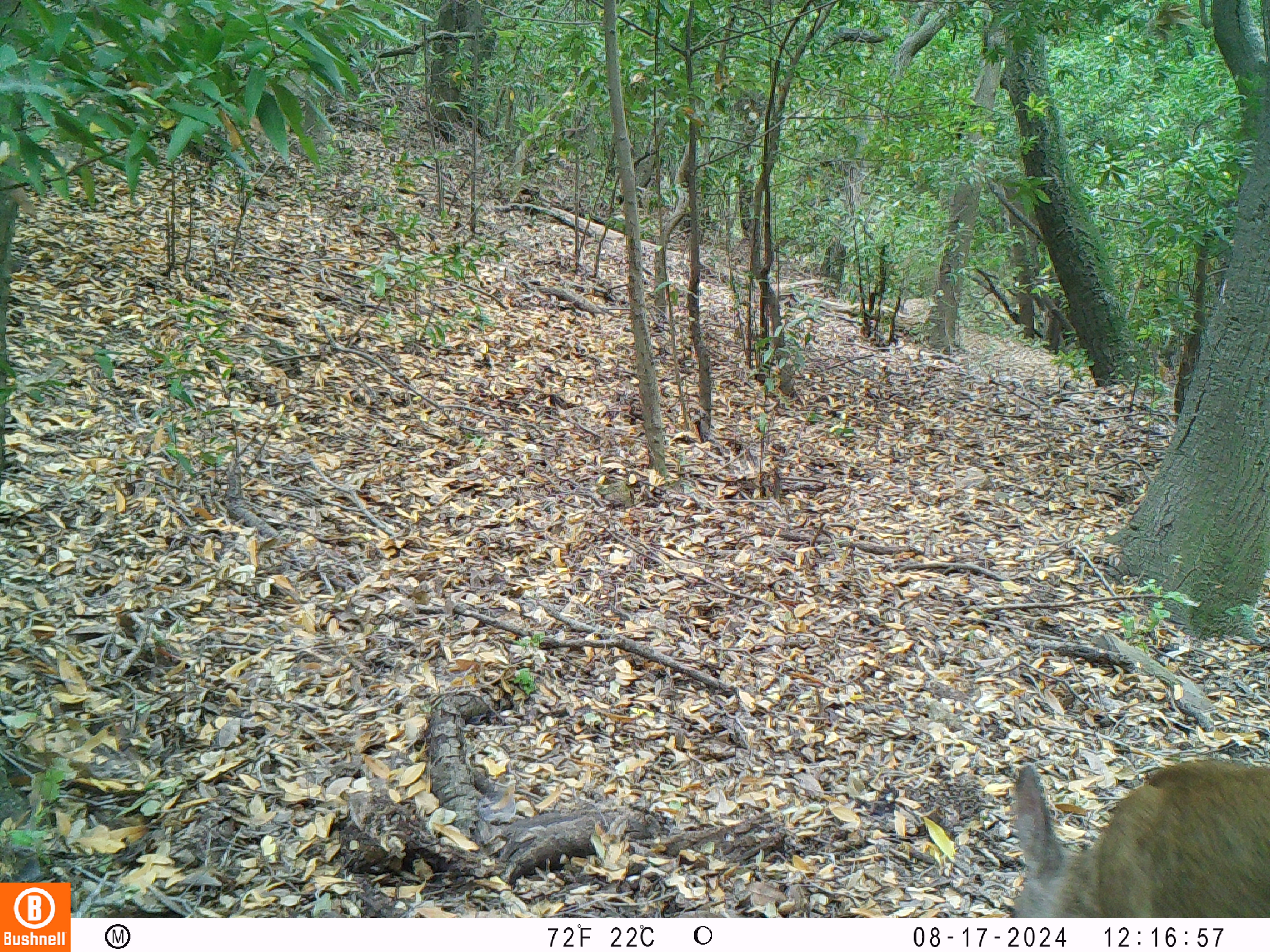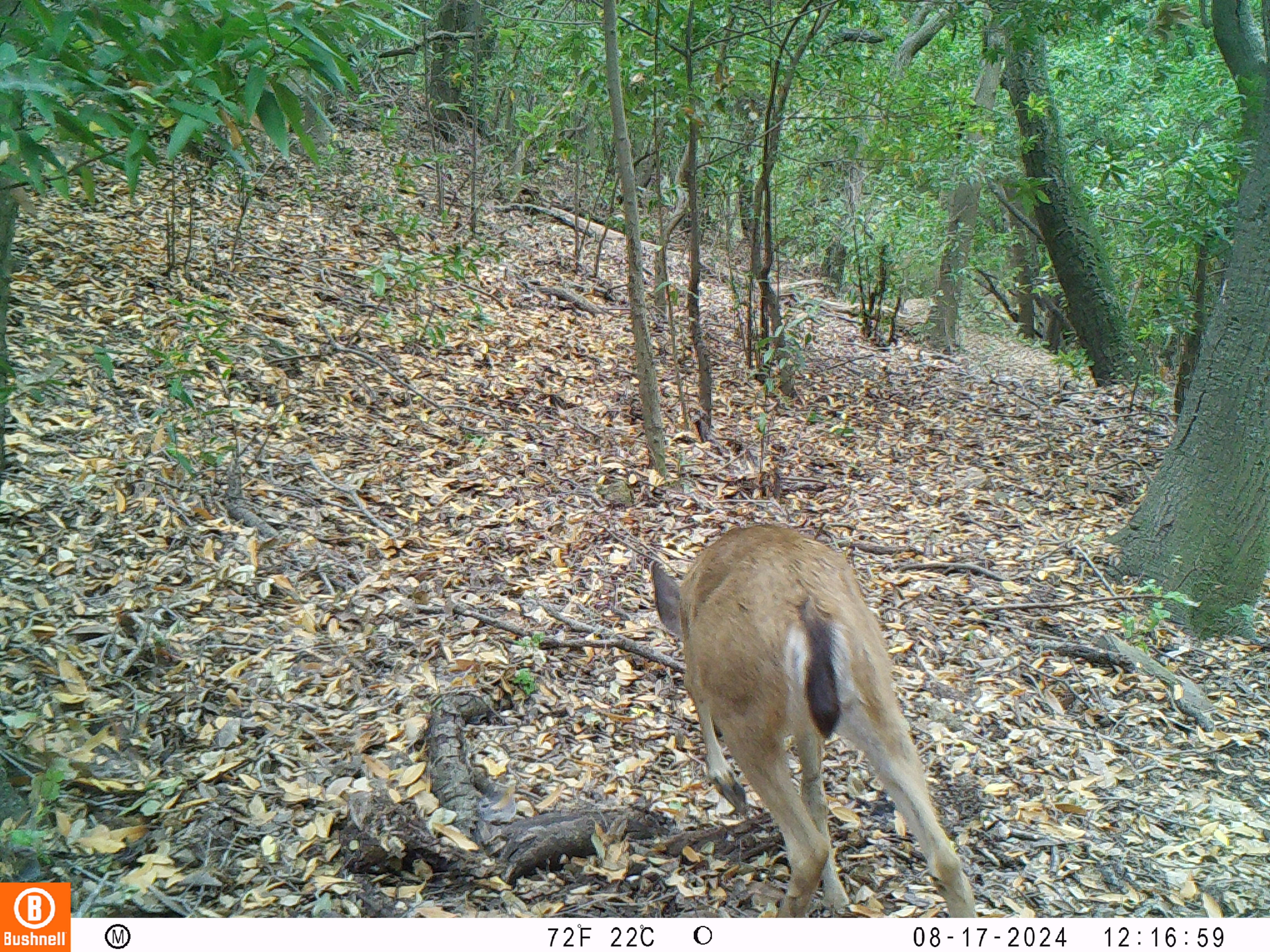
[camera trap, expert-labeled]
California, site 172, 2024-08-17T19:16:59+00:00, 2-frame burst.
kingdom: Animalia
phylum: Chordata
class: Mammalia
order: Artiodactyla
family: Cervidae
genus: Odocoileus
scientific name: Odocoileus hemionus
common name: mule deer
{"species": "mule deer (Odocoileus hemionus)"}